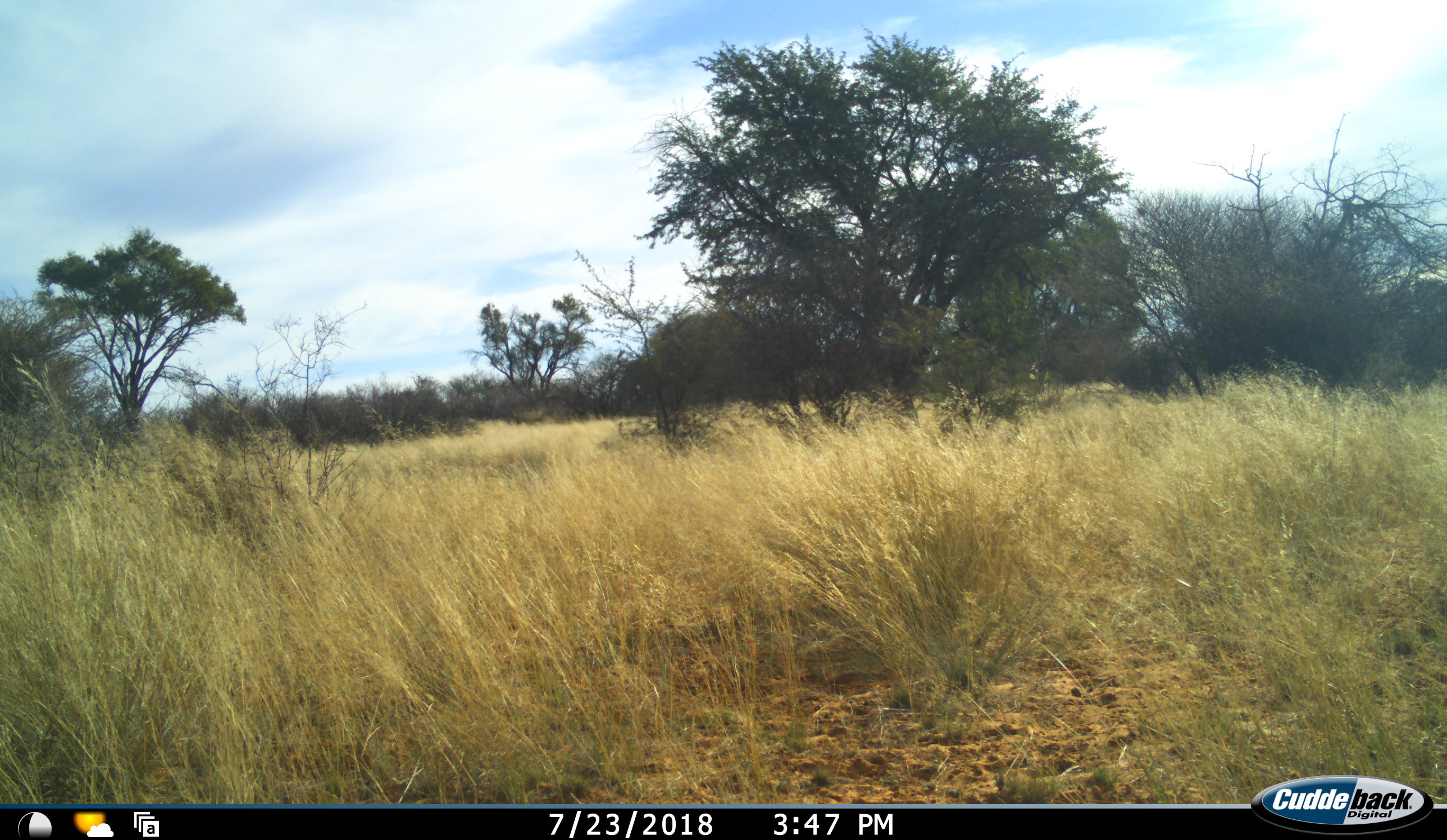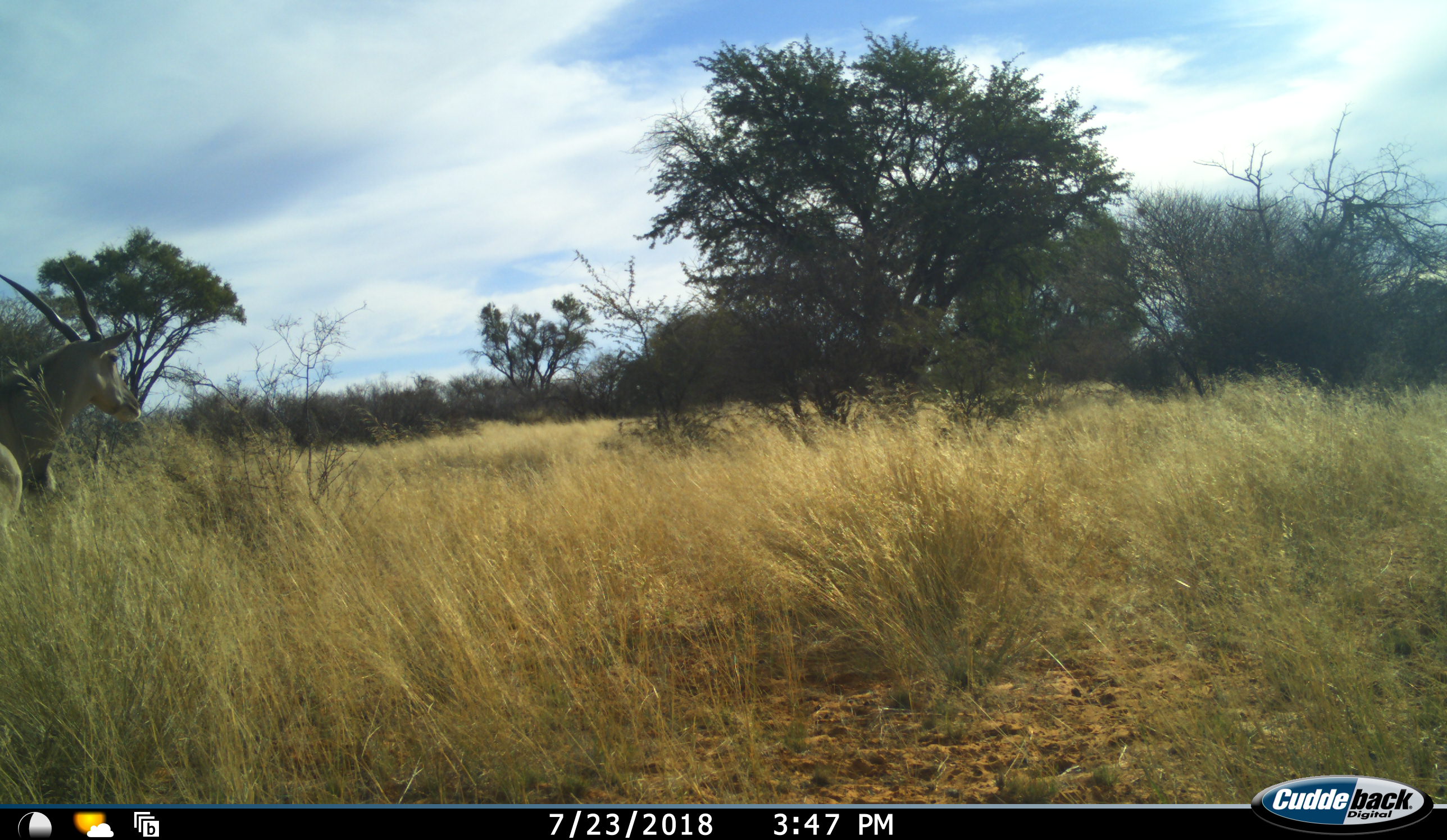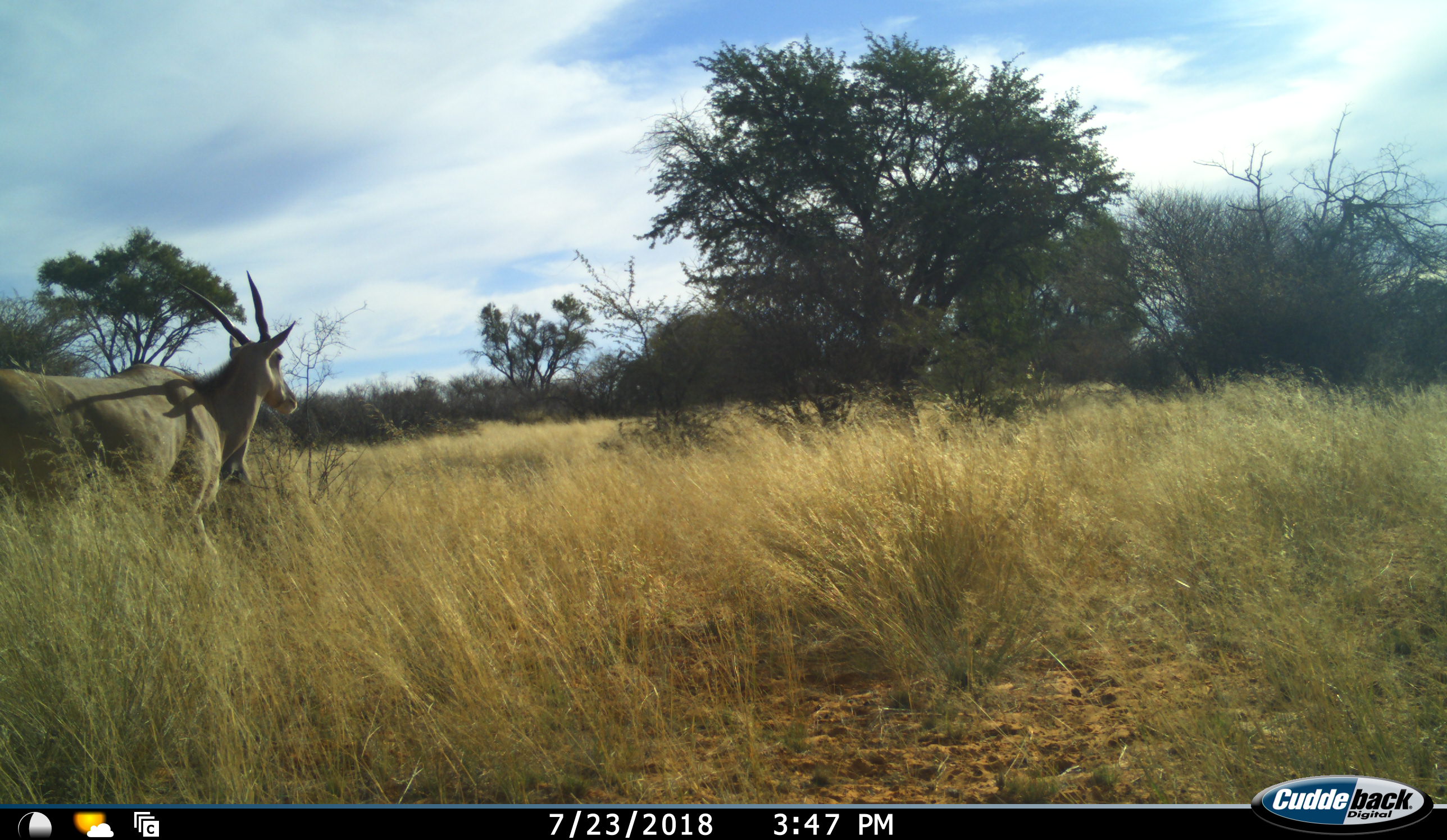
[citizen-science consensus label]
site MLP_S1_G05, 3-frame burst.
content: unidentified animal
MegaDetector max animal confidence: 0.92